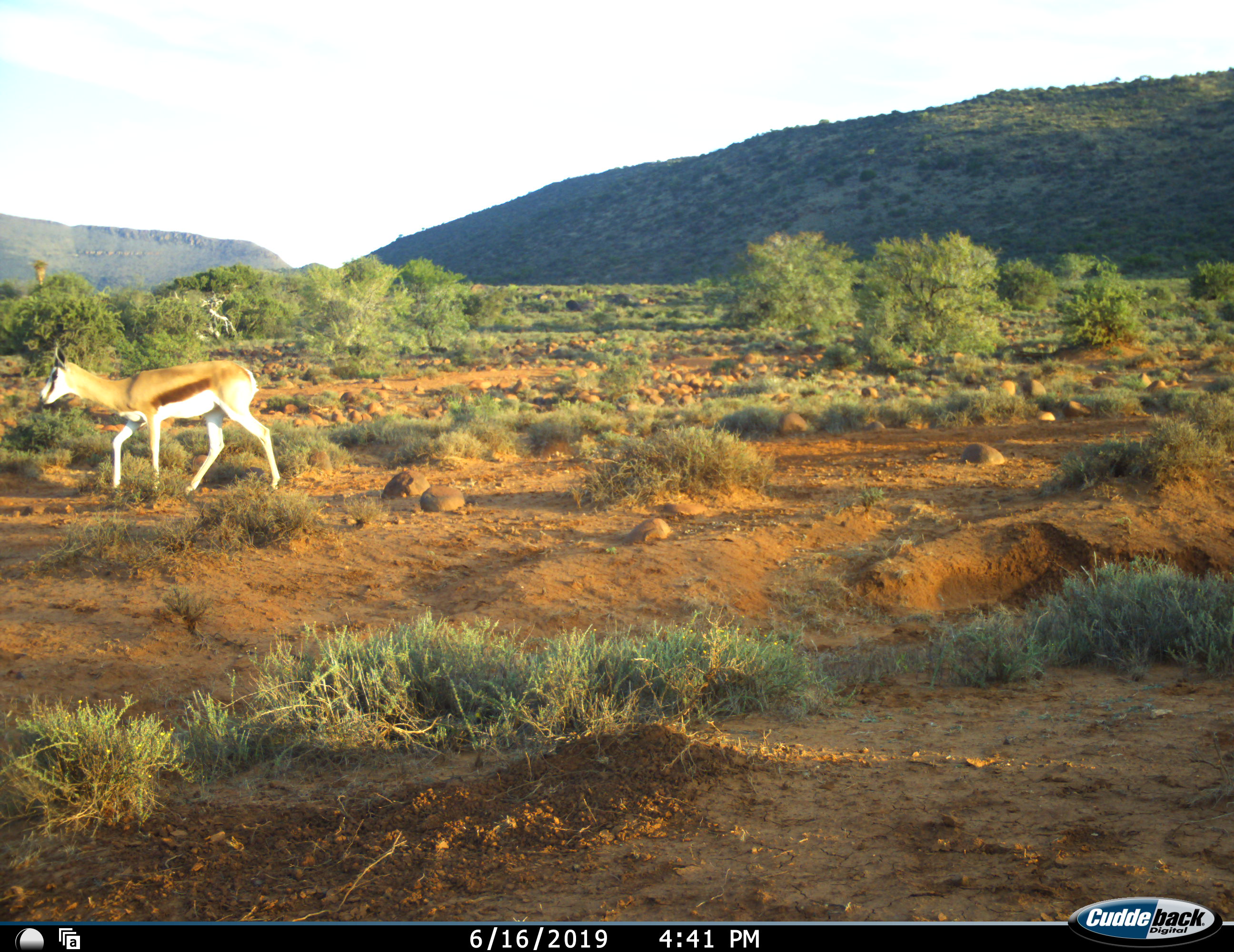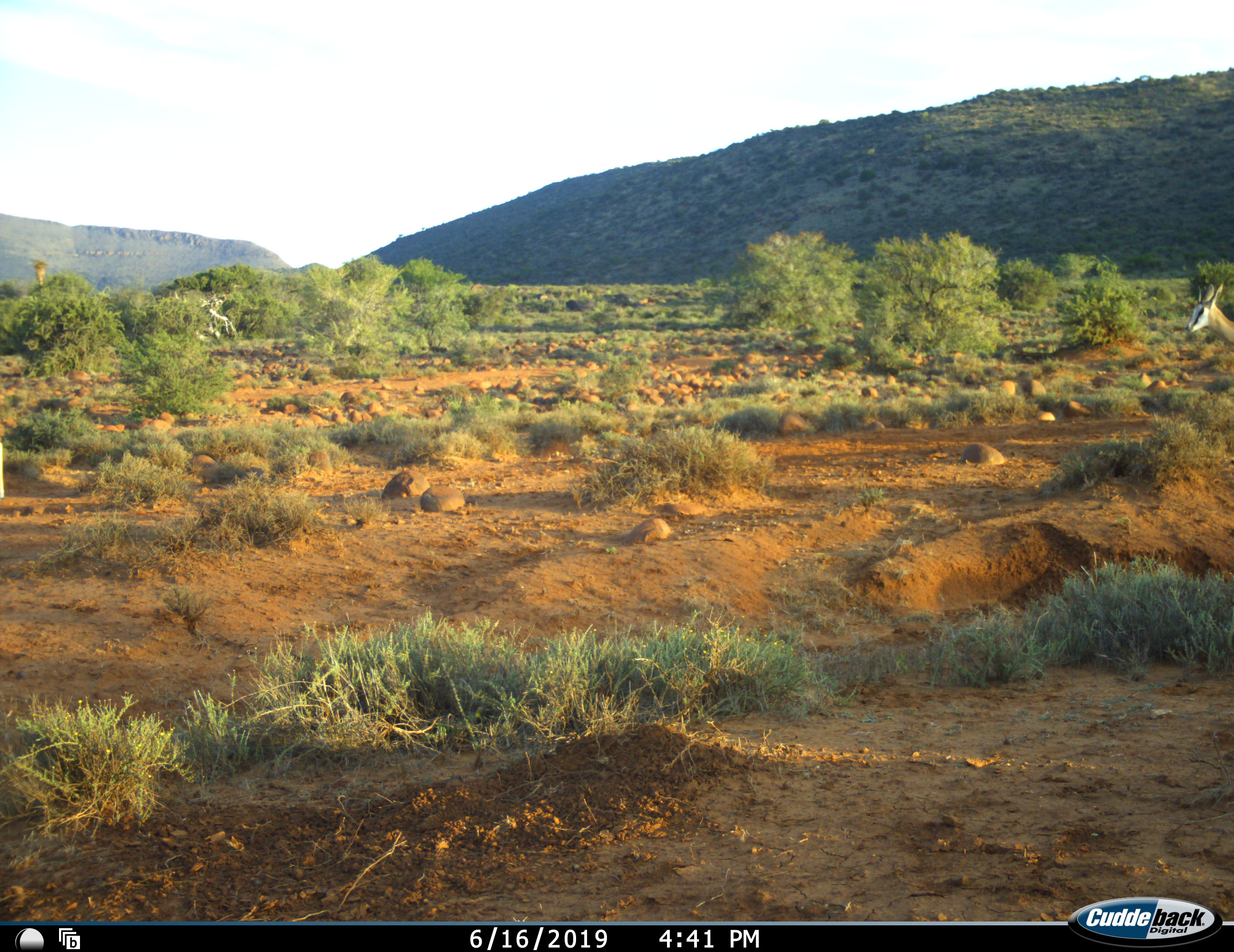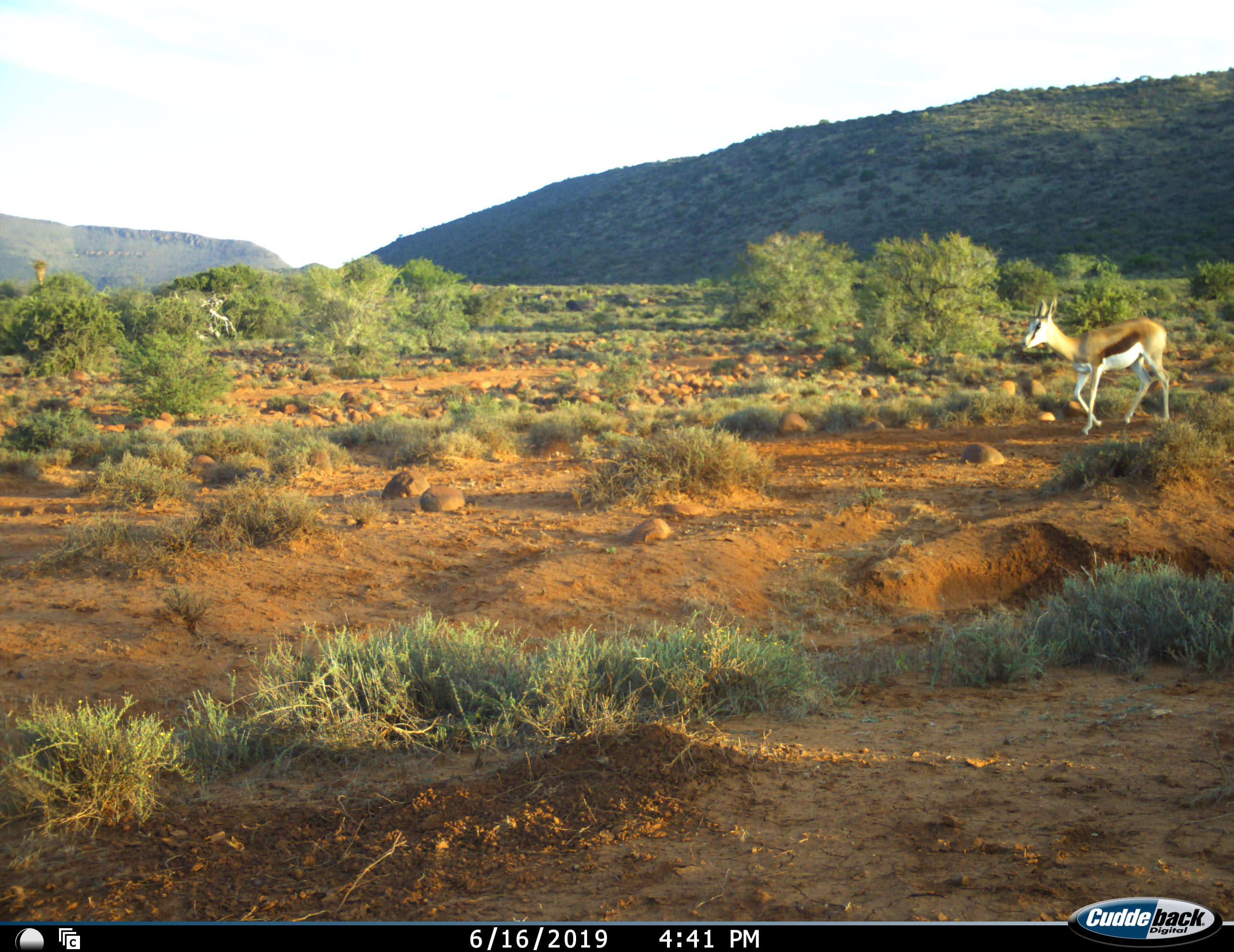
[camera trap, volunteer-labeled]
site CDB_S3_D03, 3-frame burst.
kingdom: Animalia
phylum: Chordata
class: Mammalia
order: Artiodactyla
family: Bovidae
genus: Antidorcas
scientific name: Antidorcas marsupialis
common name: springbok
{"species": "springbok (Antidorcas marsupialis)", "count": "2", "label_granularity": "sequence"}